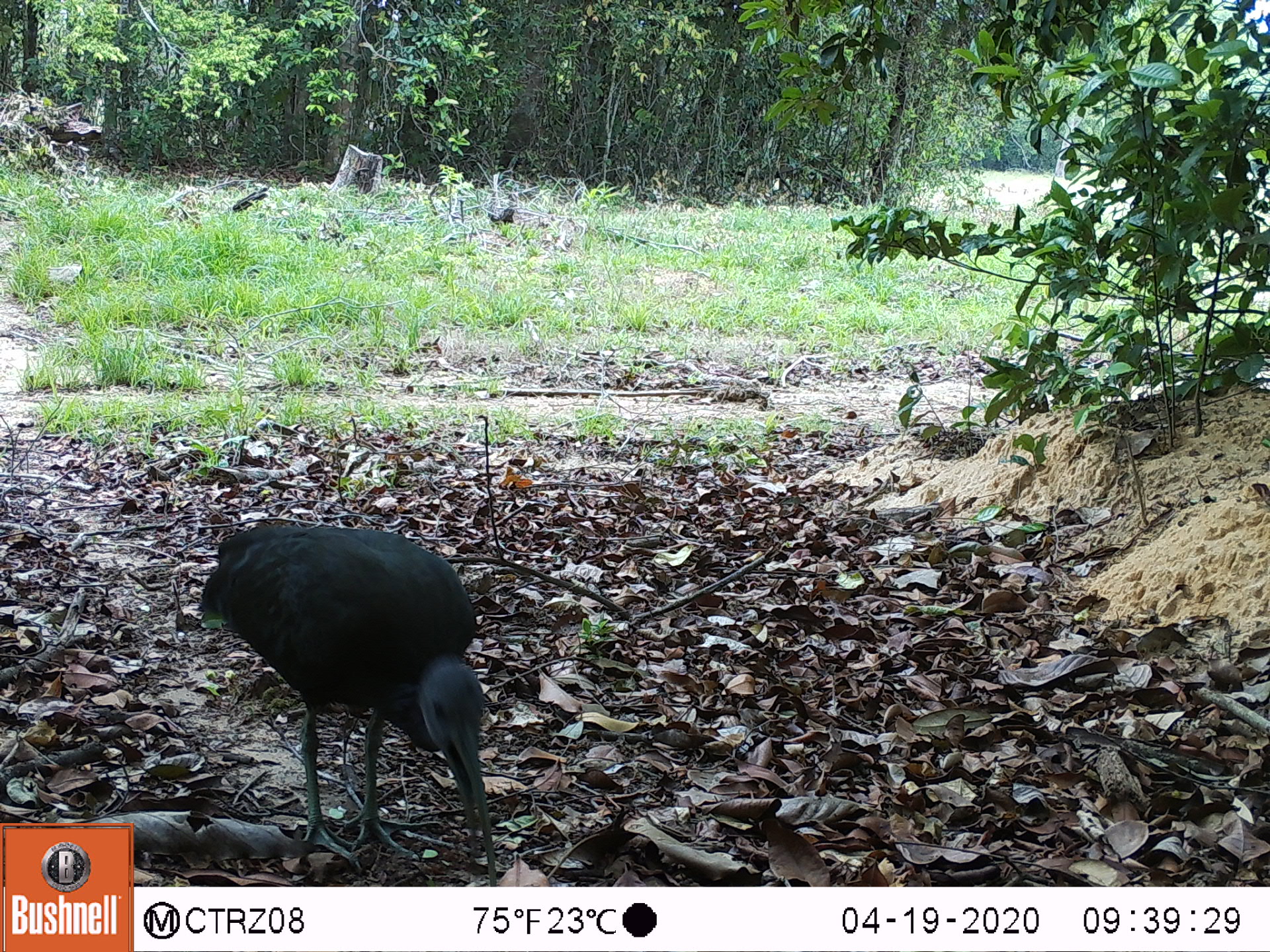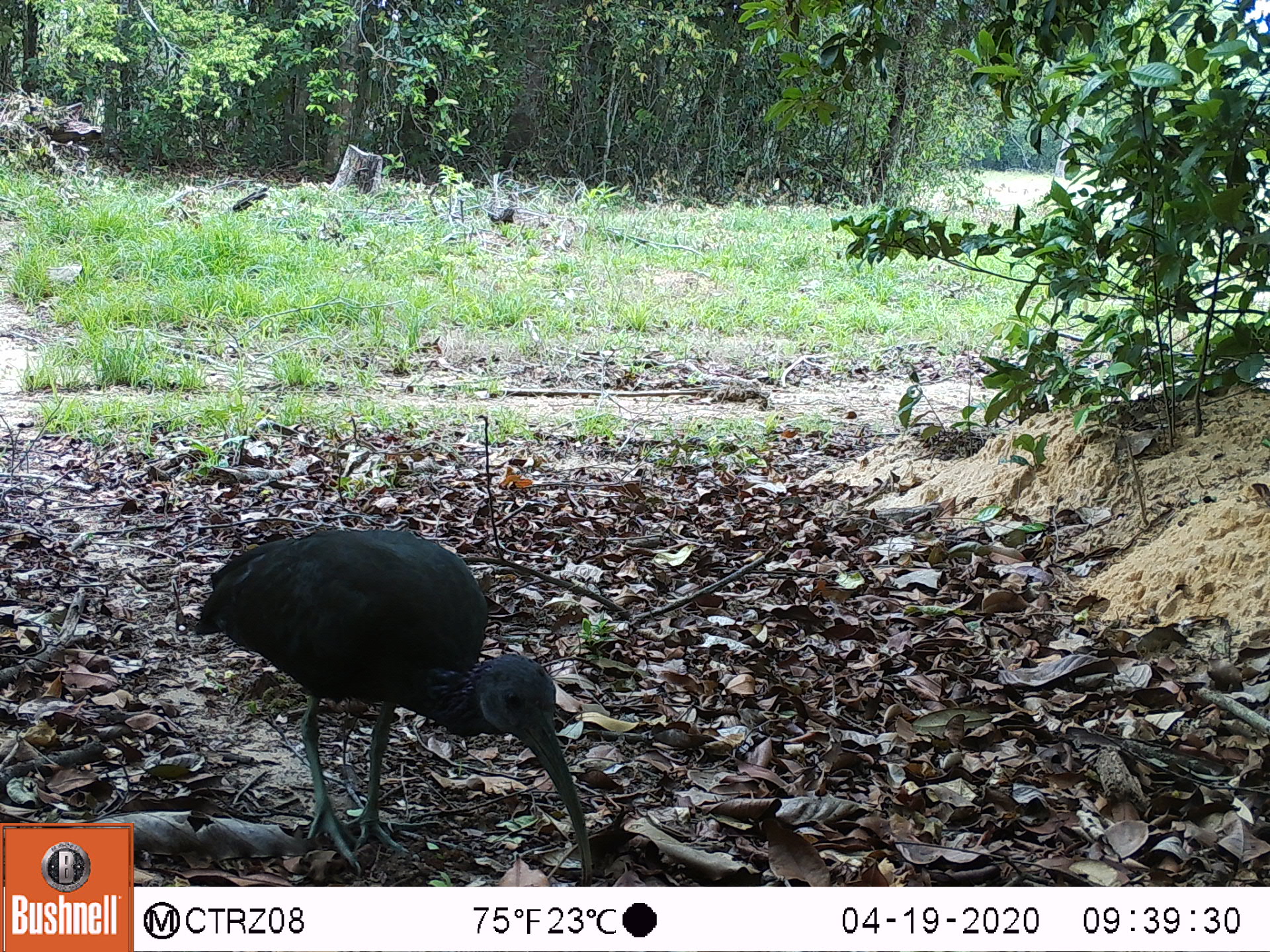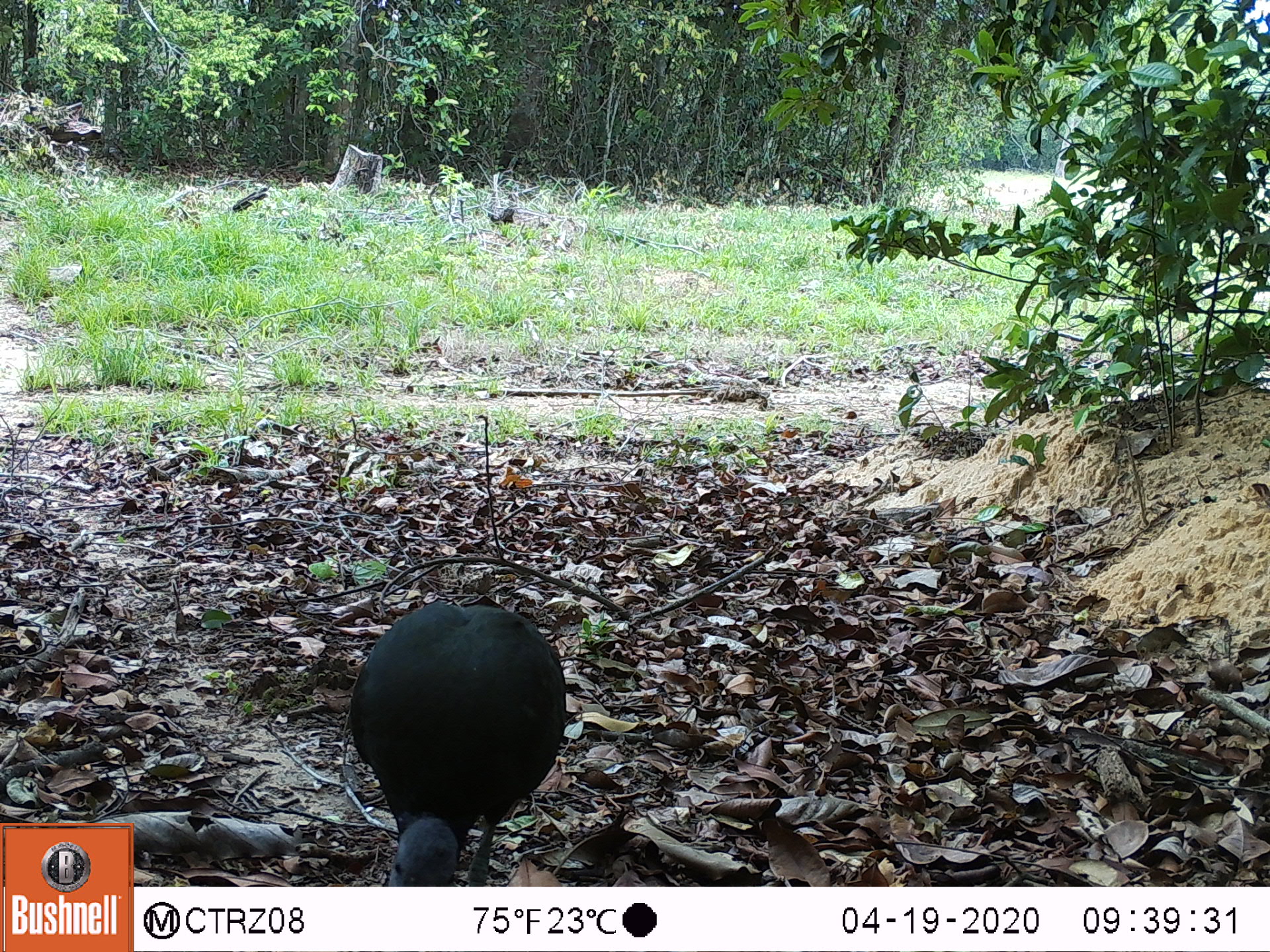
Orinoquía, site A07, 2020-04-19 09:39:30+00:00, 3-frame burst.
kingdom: Animalia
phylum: Chordata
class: Aves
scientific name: Aves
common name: bird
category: unknown bird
Unknown bird (bird) (Aves).